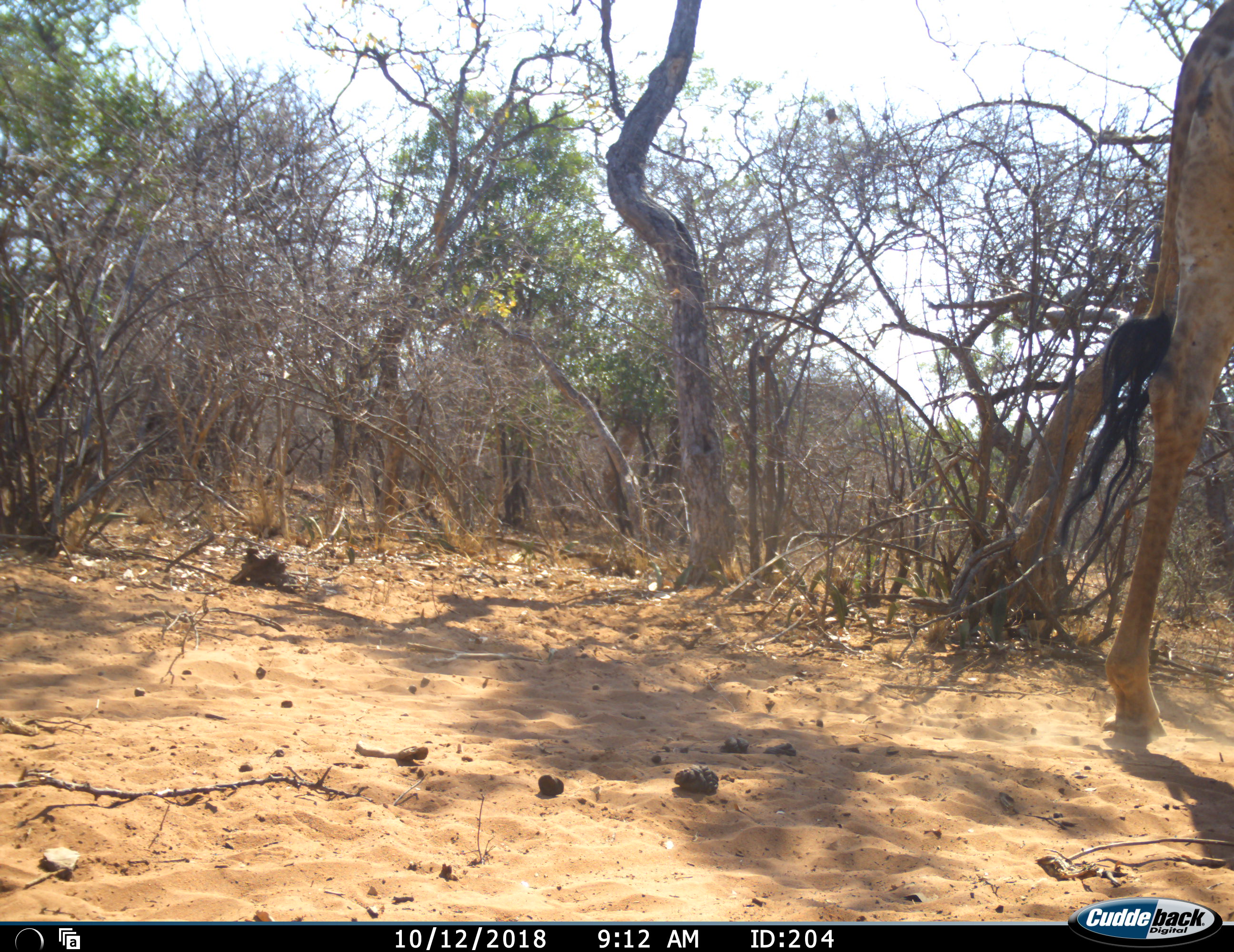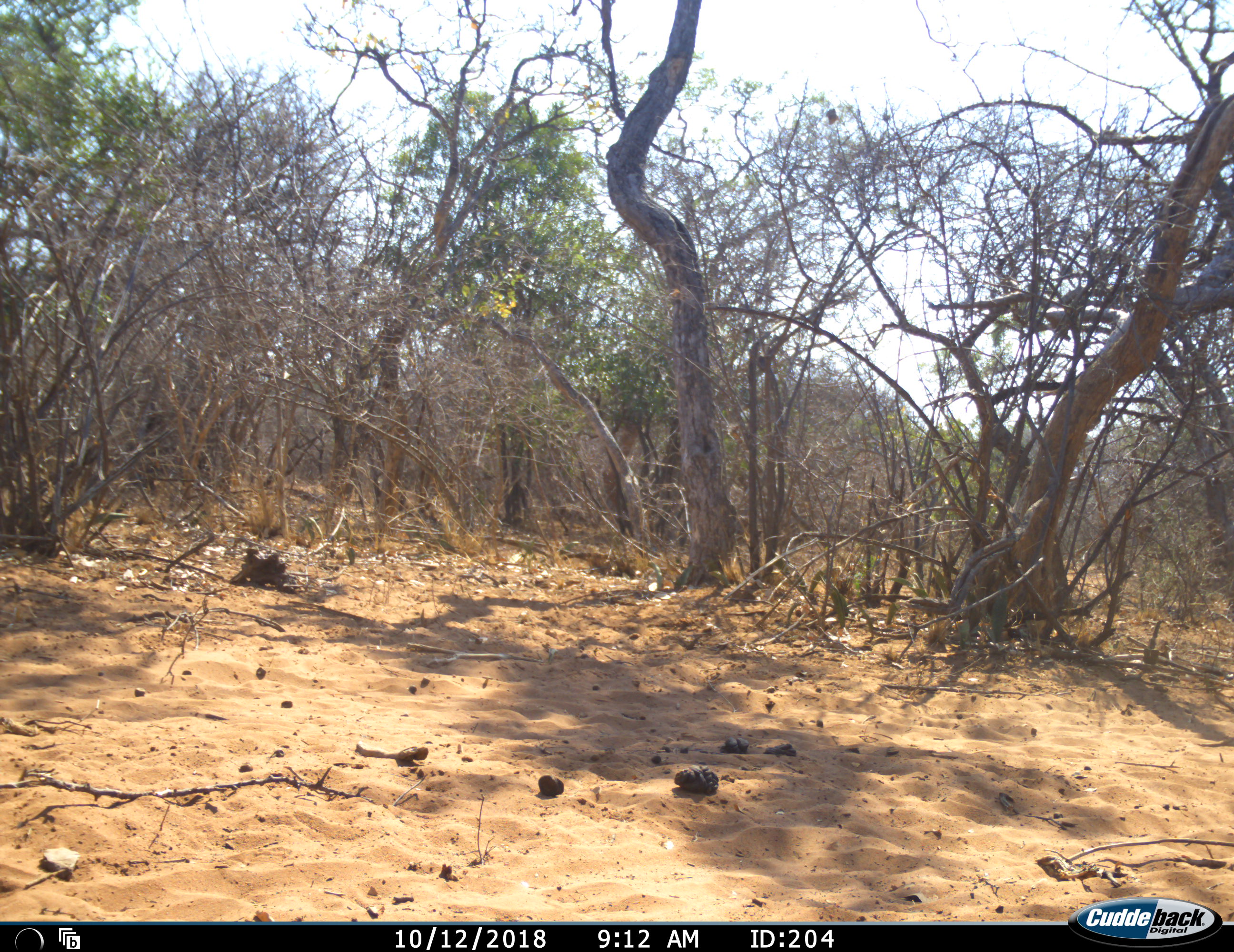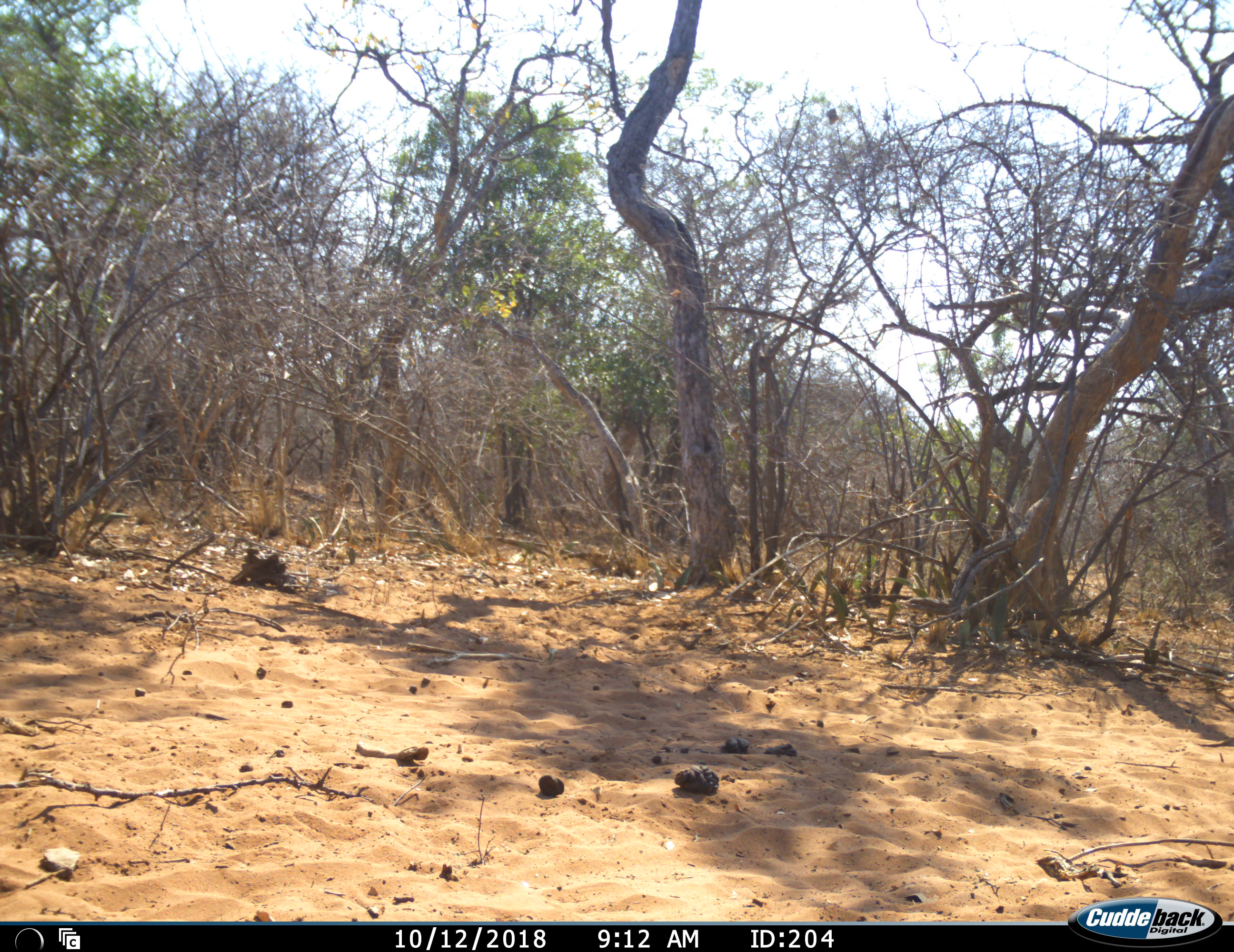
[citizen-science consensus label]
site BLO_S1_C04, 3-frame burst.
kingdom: Animalia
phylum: Chordata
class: Mammalia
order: Artiodactyla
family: Giraffidae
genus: Giraffa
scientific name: Giraffa camelopardalis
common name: giraffe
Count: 1.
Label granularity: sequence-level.